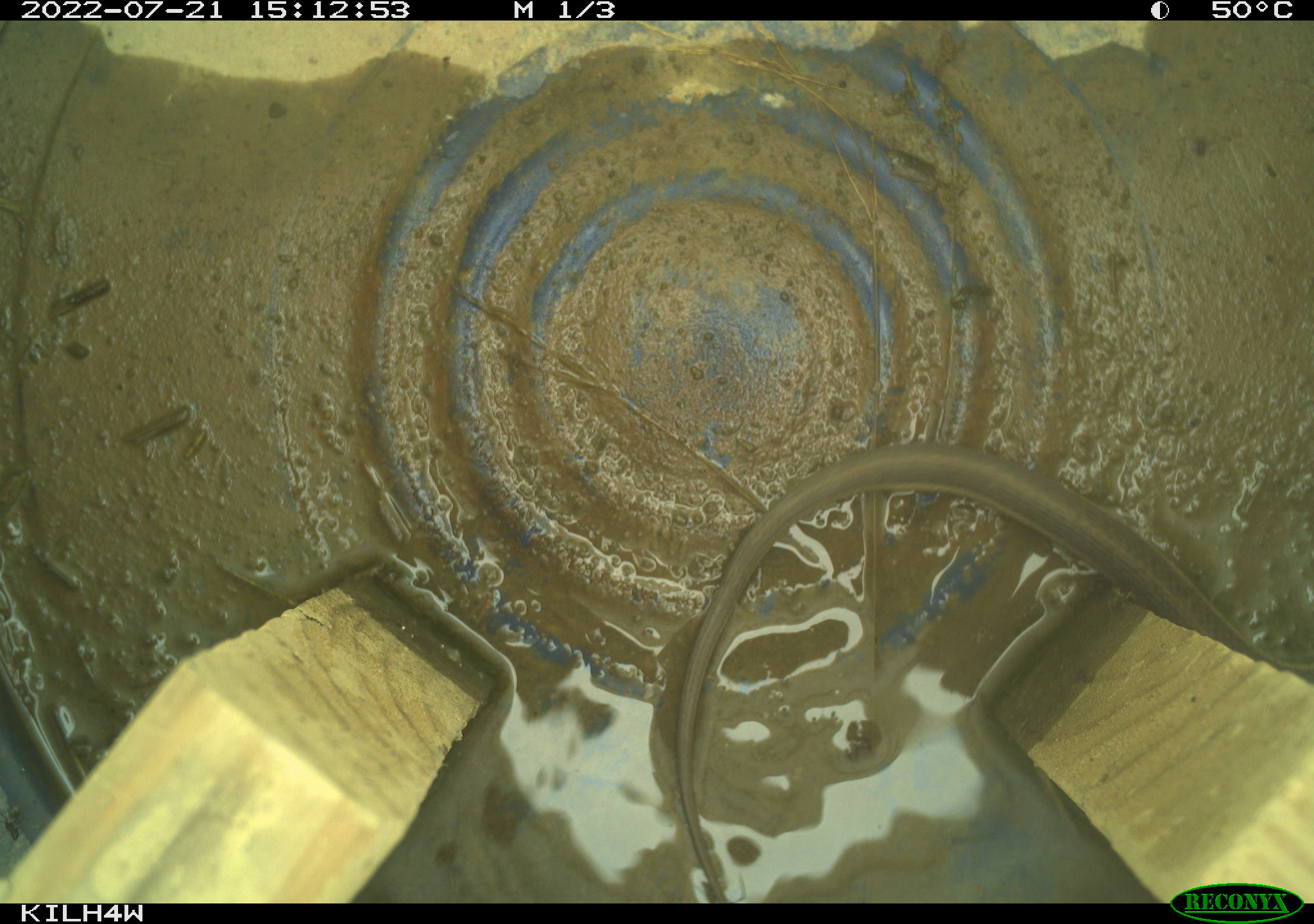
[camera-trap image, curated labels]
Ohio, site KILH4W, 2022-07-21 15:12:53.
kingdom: Animalia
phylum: Chordata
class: Reptilia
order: Squamata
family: Colubridae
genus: Thamnophis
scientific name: Thamnophis sirtalis sirtalis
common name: eastern gartersnake